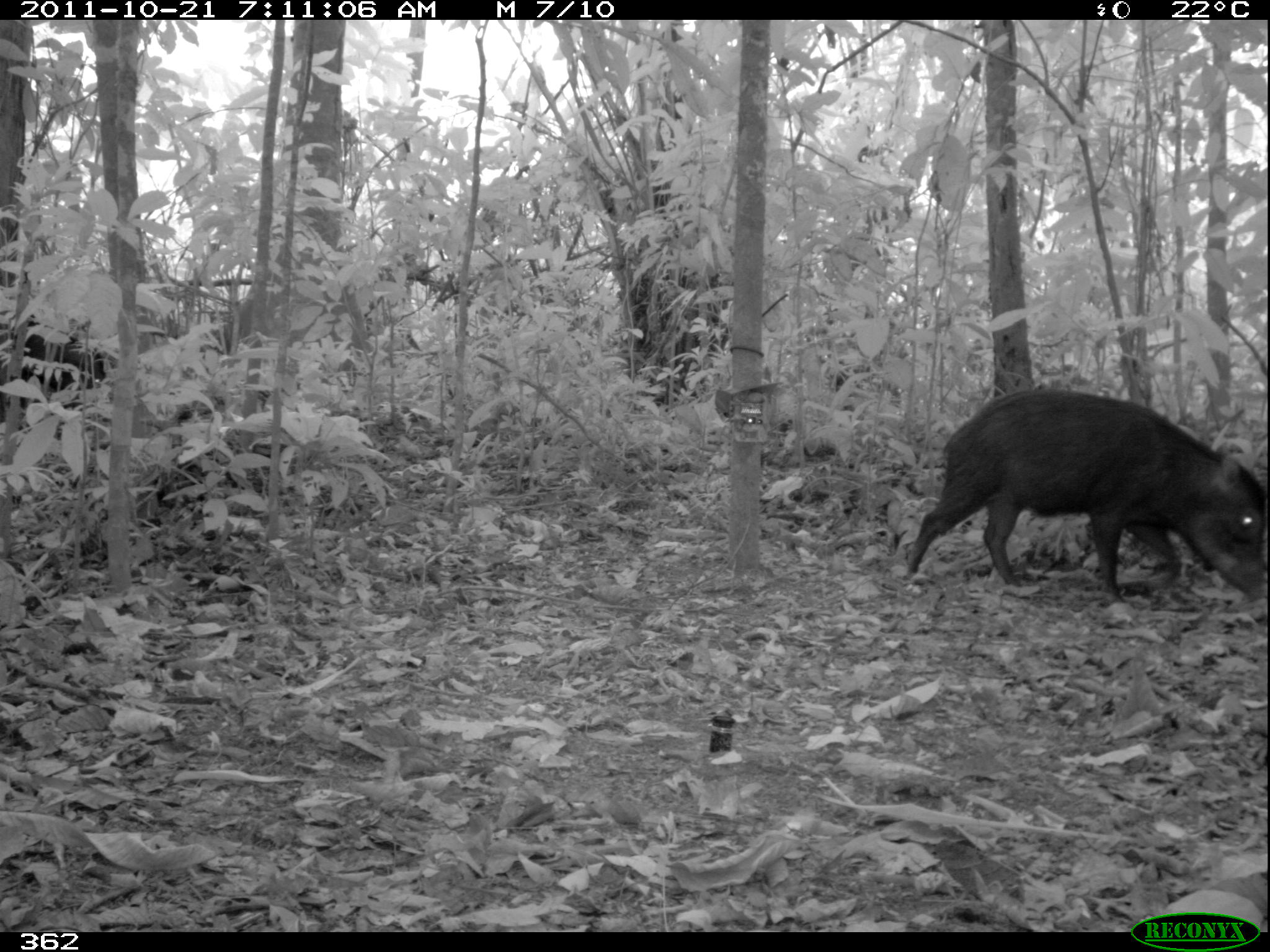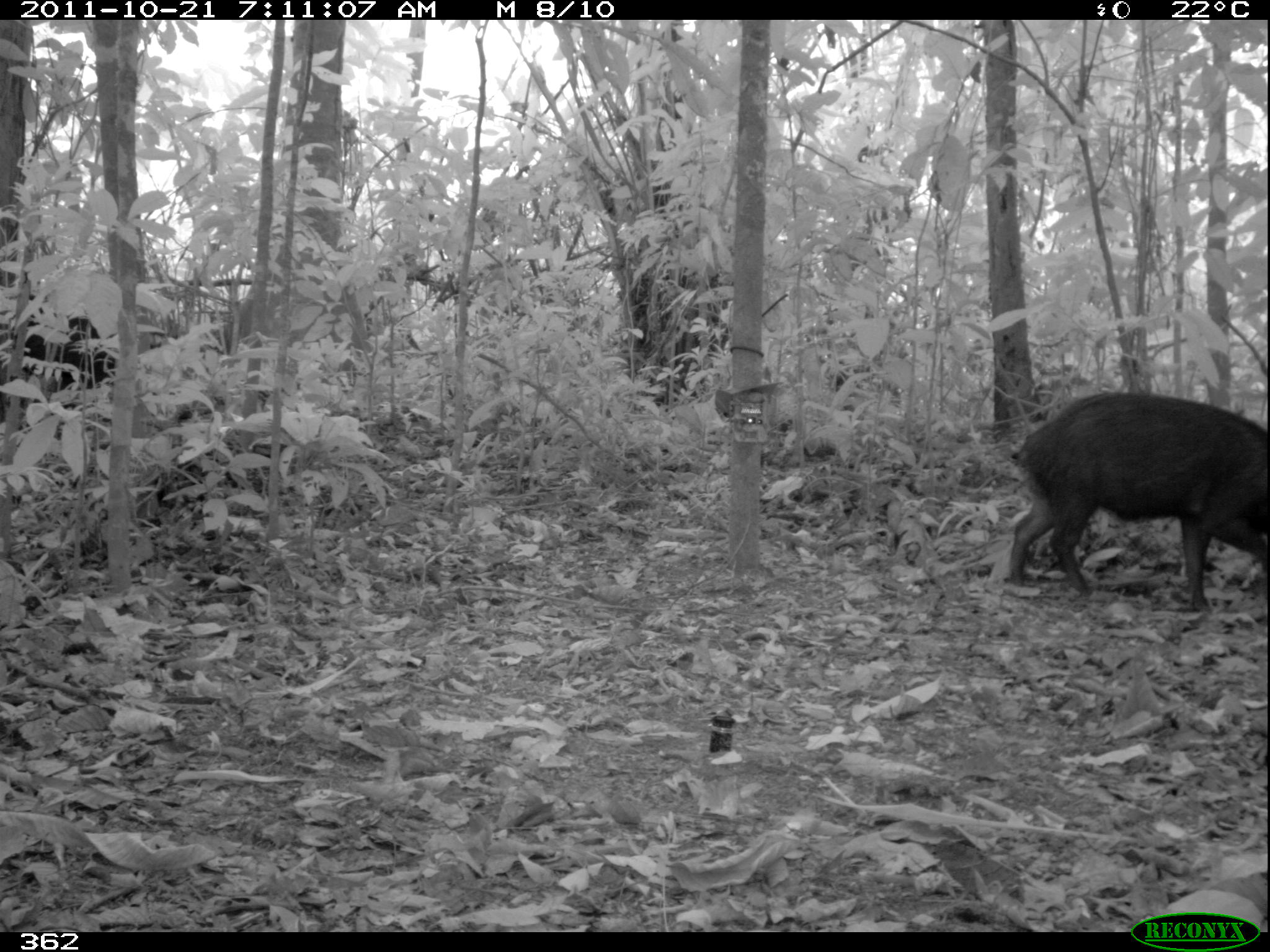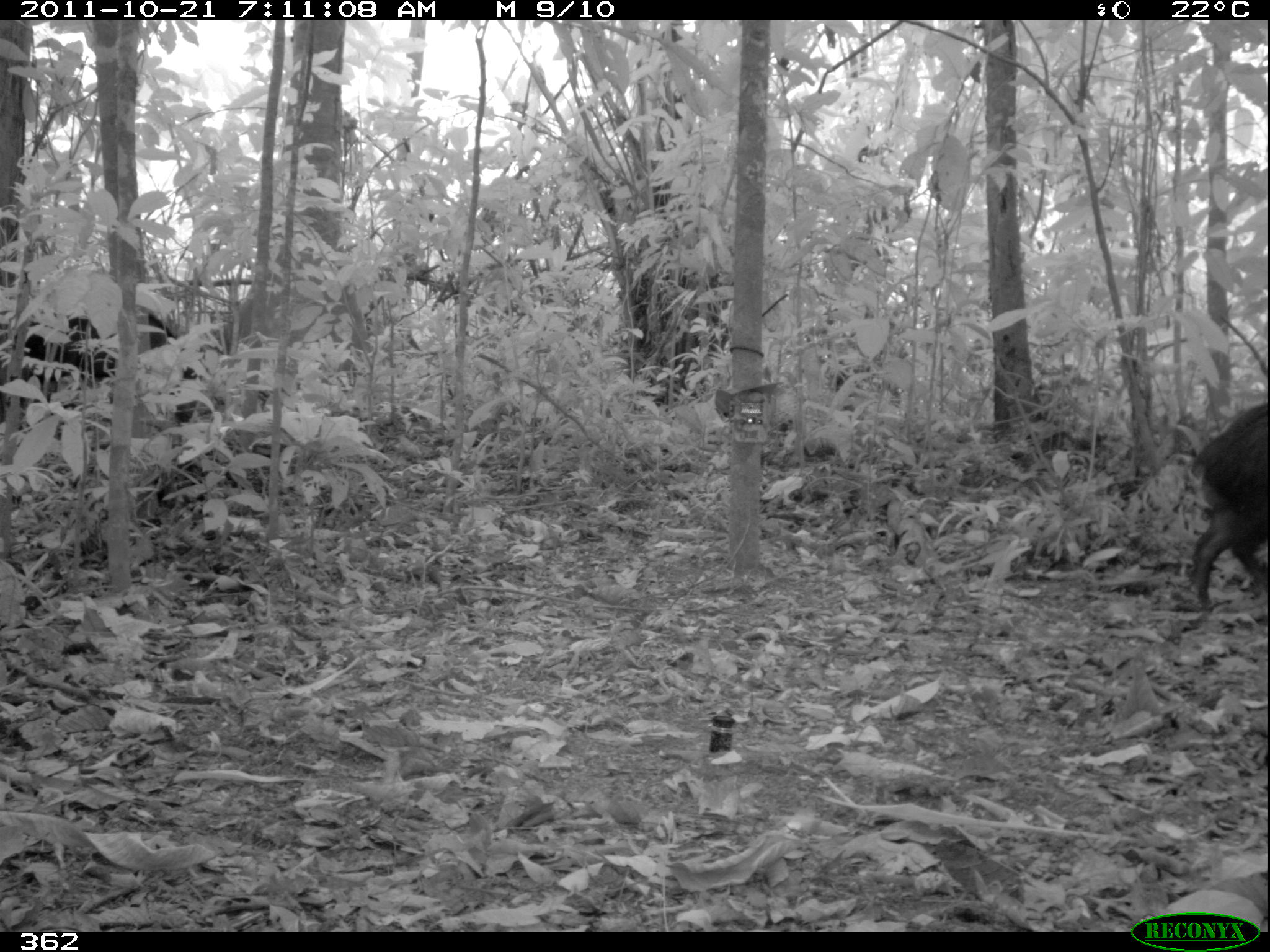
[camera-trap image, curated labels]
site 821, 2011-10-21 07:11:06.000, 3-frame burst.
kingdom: Animalia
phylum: Chordata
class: Mammalia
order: Artiodactyla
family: Tayassuidae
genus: Tayassu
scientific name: Tayassu pecari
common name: white-lipped peccary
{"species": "Tayassu pecari (white-lipped peccary)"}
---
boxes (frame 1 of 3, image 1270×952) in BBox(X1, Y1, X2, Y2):
tayassu pecari: BBox(904, 387, 1269, 607)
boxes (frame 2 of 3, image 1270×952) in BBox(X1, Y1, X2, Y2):
tayassu pecari: BBox(1005, 389, 1268, 612); BBox(16, 306, 126, 415)